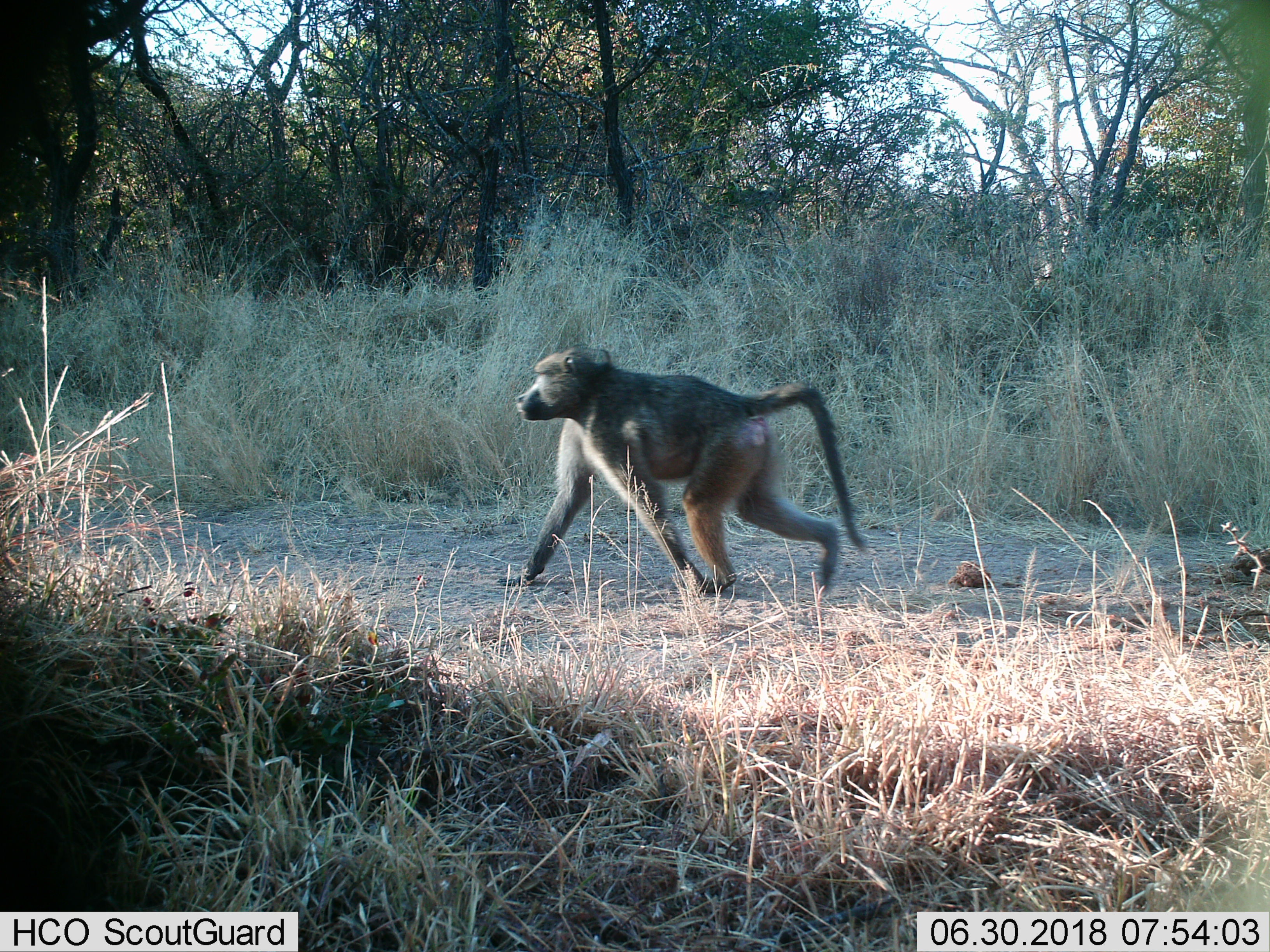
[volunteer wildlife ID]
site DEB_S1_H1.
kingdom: Animalia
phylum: Chordata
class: Mammalia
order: Primates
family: Cercopithecidae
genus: Papio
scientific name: Papio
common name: baboon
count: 1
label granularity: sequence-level